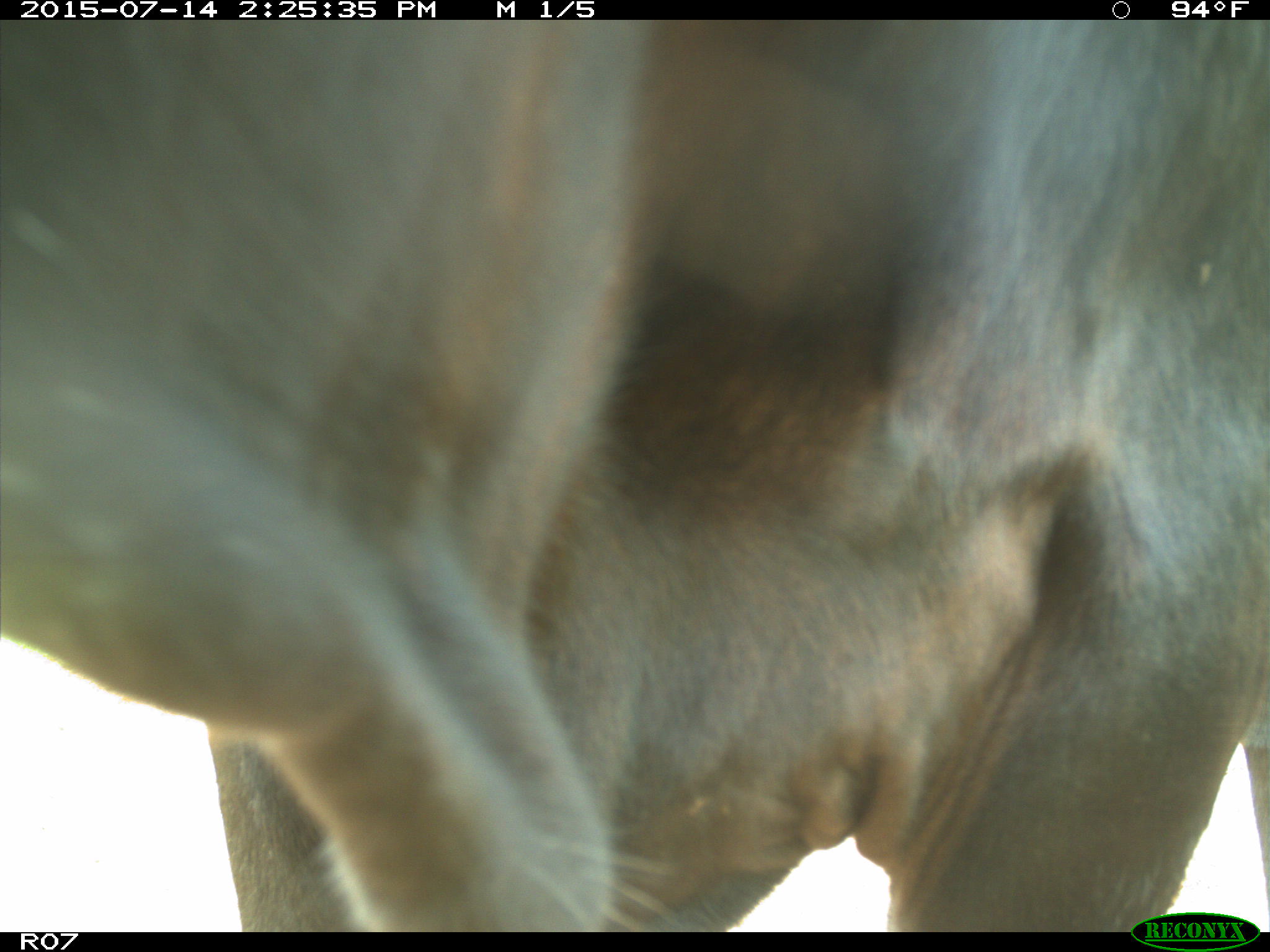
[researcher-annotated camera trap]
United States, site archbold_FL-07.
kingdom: Animalia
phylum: Chordata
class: Mammalia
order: Artiodactyla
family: Bovidae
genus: Bos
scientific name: Bos taurus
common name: domestic cow